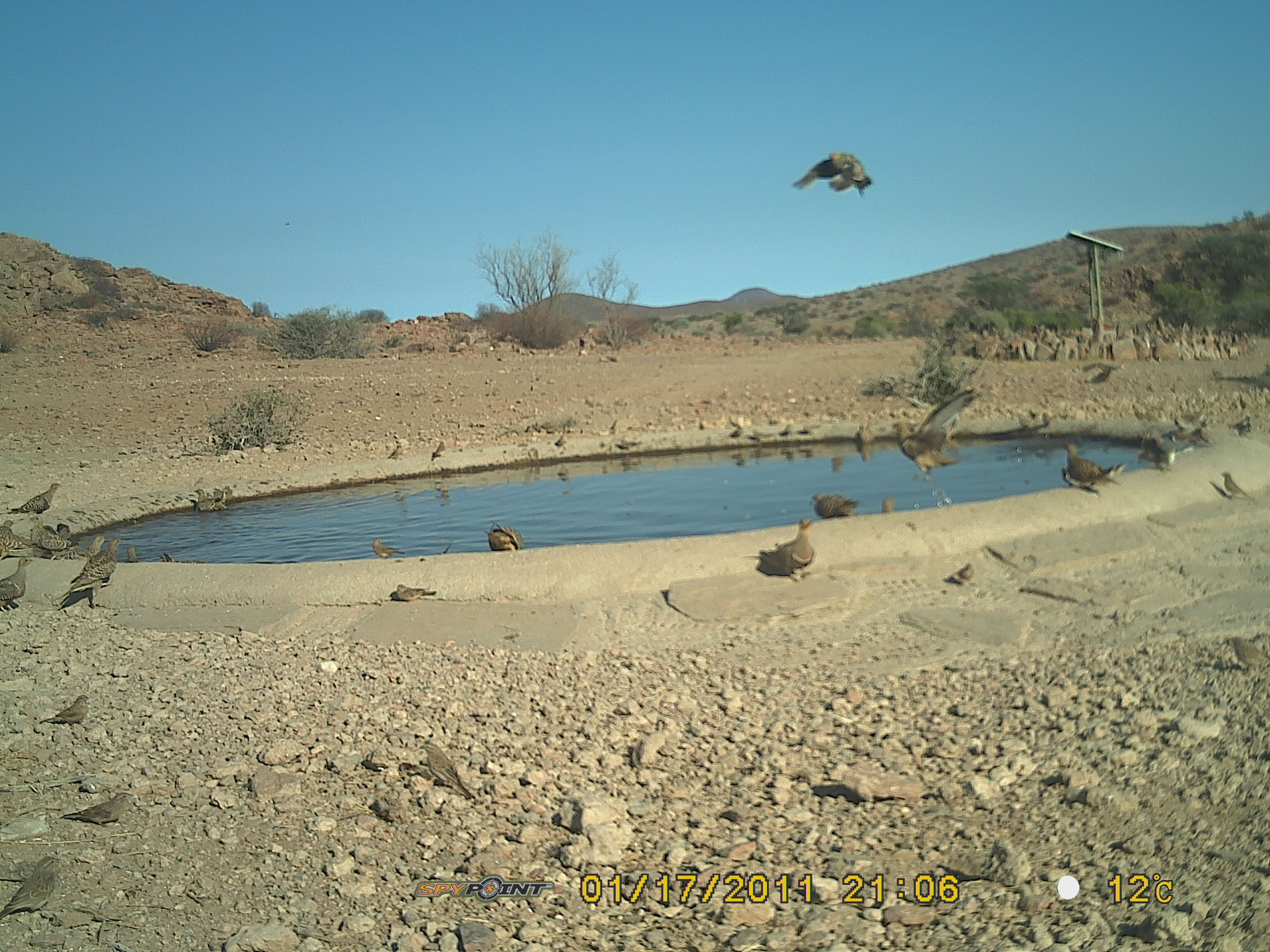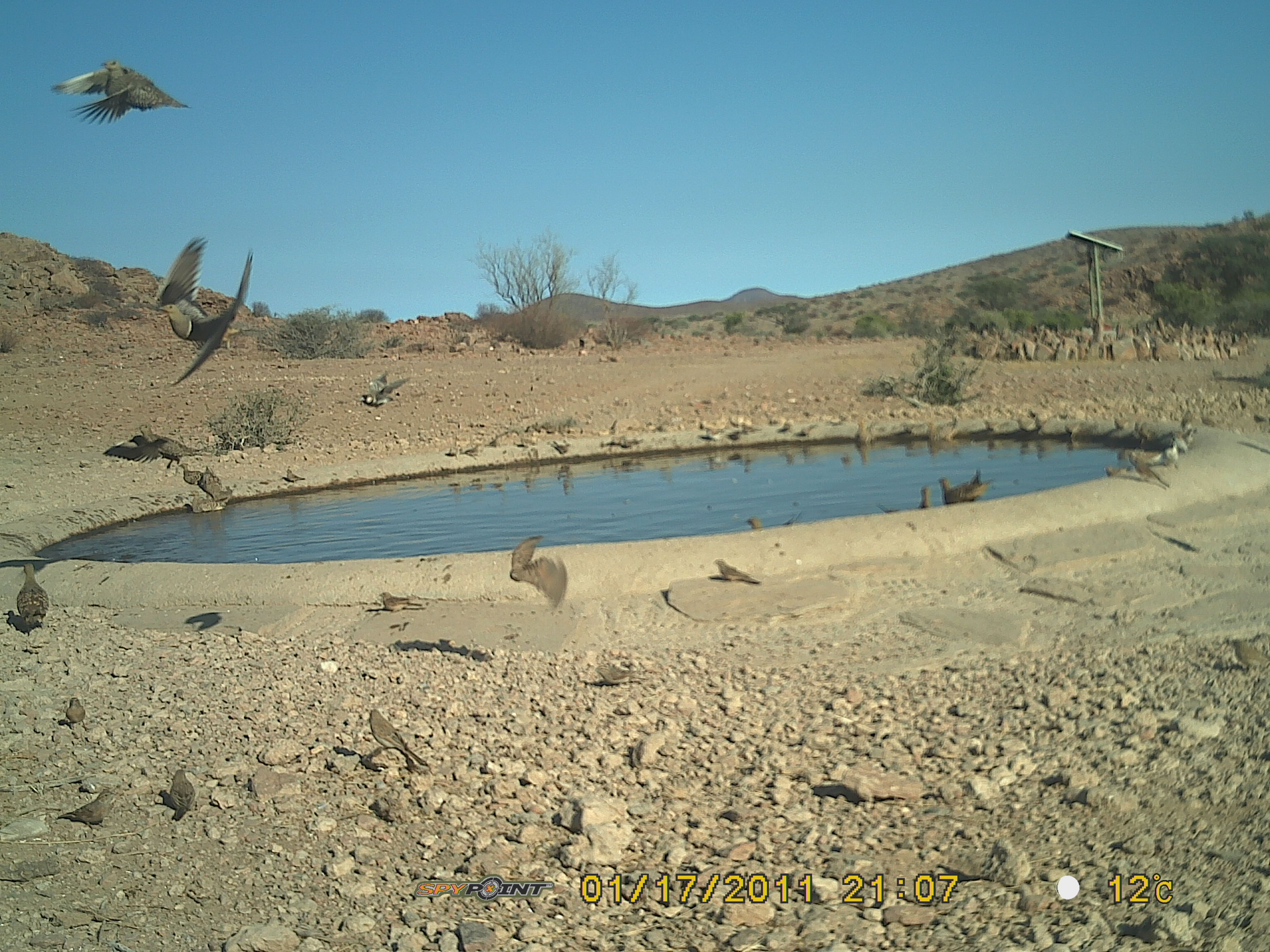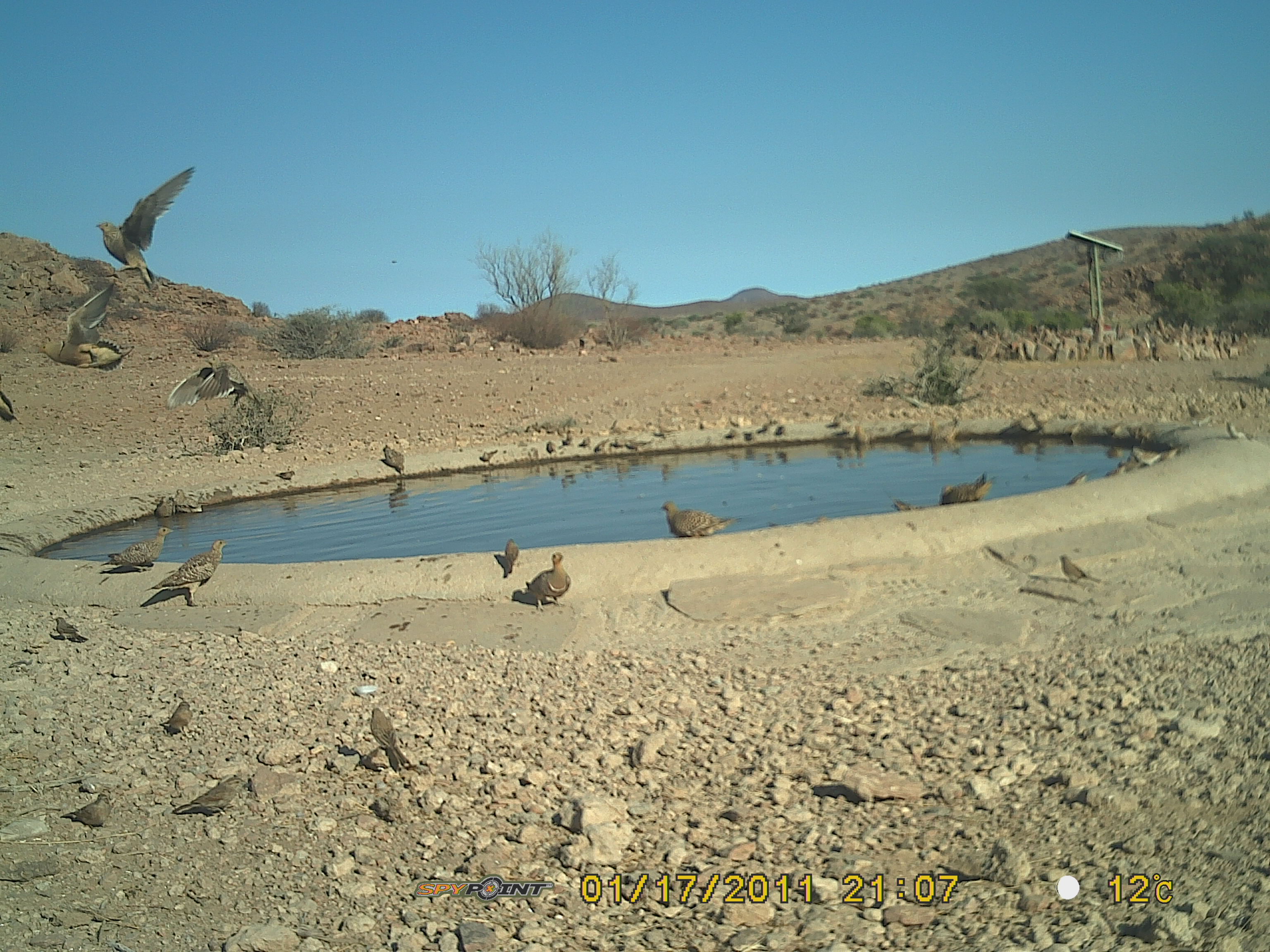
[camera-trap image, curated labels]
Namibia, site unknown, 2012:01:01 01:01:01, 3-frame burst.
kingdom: Animalia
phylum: Chordata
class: Aves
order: Pterocliformes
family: Pteroclidae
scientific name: Pteroclidae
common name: sandgrouse